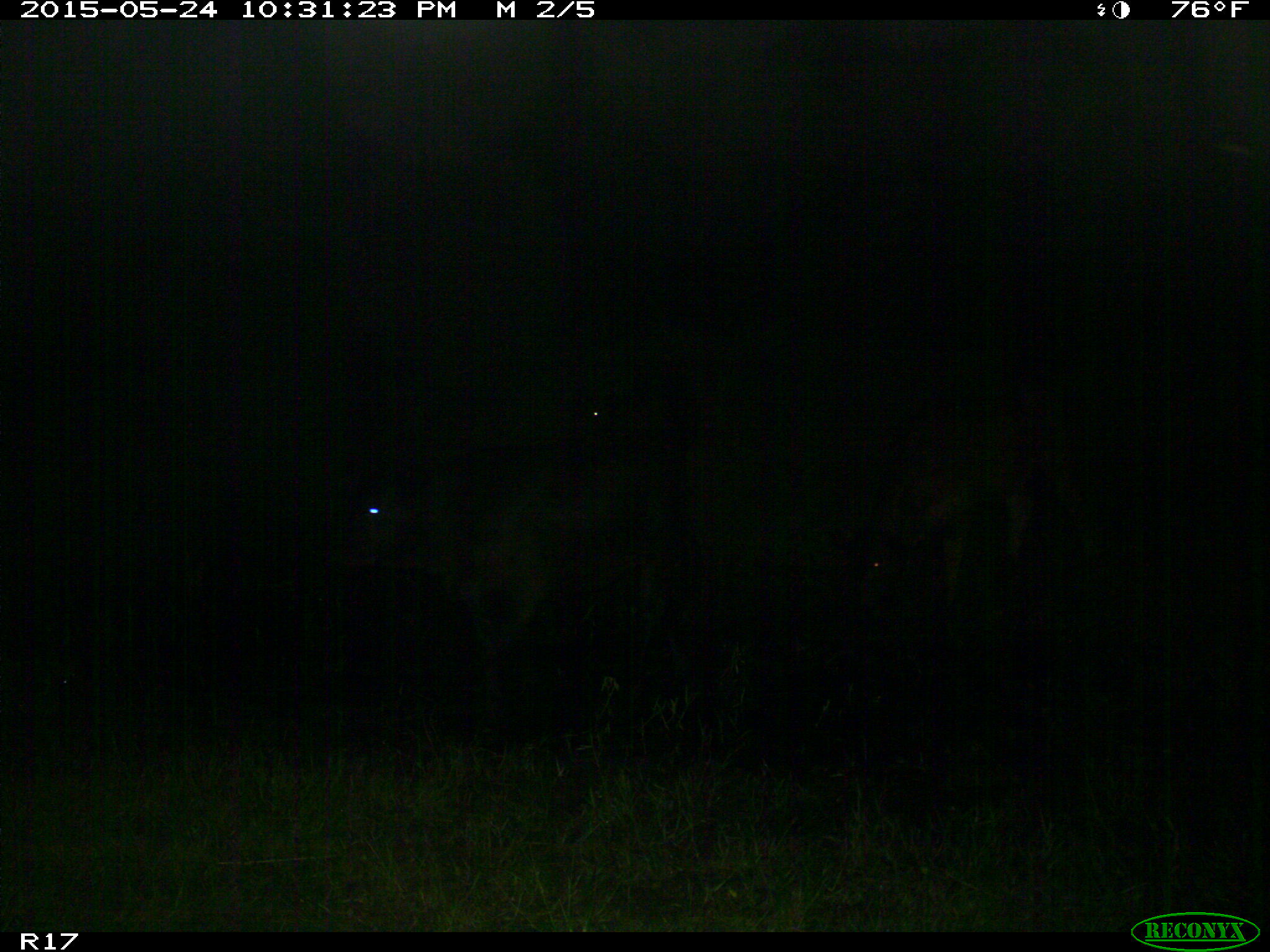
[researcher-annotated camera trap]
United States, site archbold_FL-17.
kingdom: Animalia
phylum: Chordata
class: Mammalia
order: Artiodactyla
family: Bovidae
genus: Bos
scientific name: Bos taurus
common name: domestic cow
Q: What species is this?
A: Bos taurus (domestic cow).